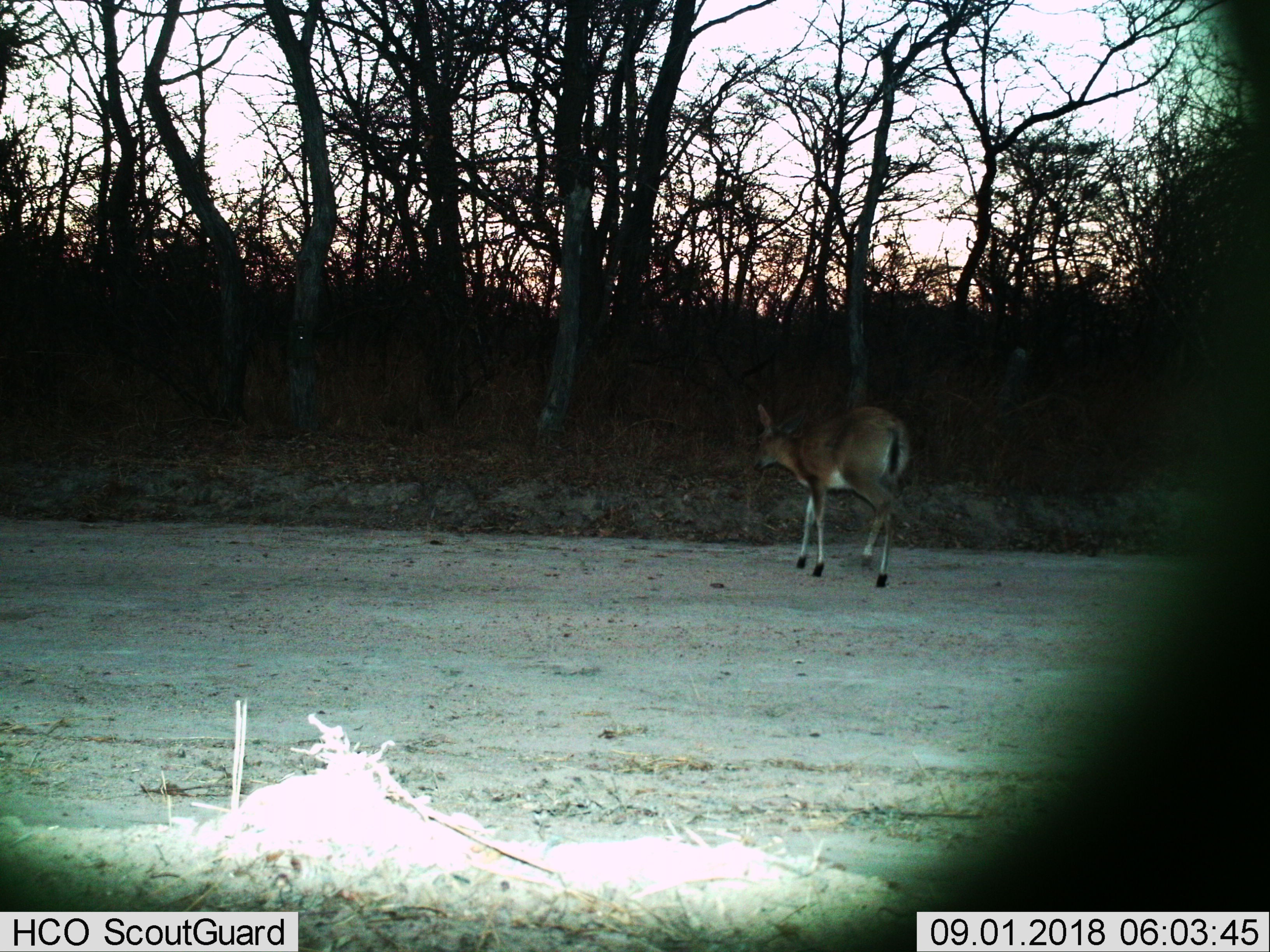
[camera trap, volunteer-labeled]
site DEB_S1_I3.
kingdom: Animalia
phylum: Chordata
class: Mammalia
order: Artiodactyla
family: Bovidae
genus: Sylvicapra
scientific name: Sylvicapra grimmia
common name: common duiker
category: duikercommongrey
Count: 1.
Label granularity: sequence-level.